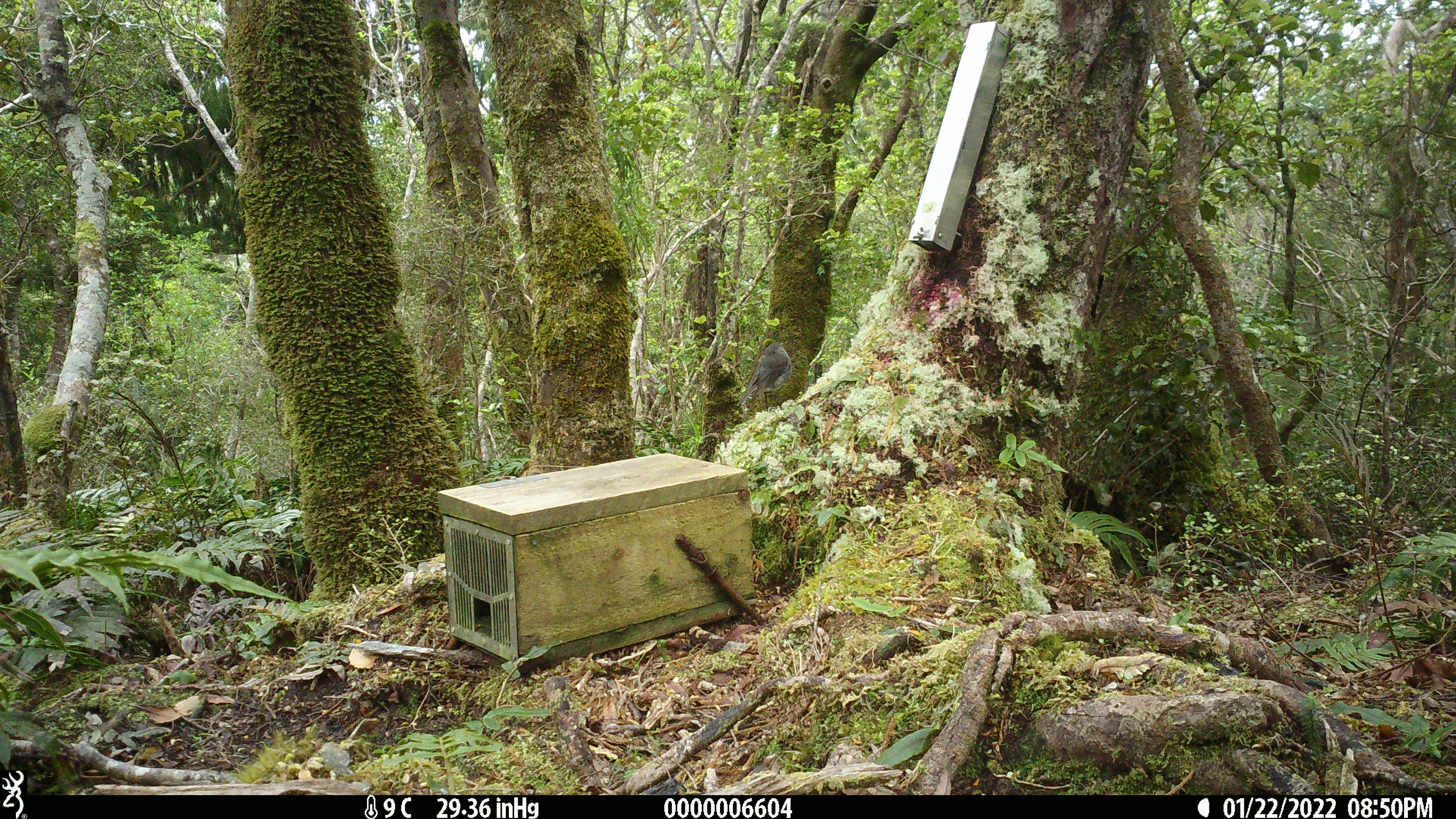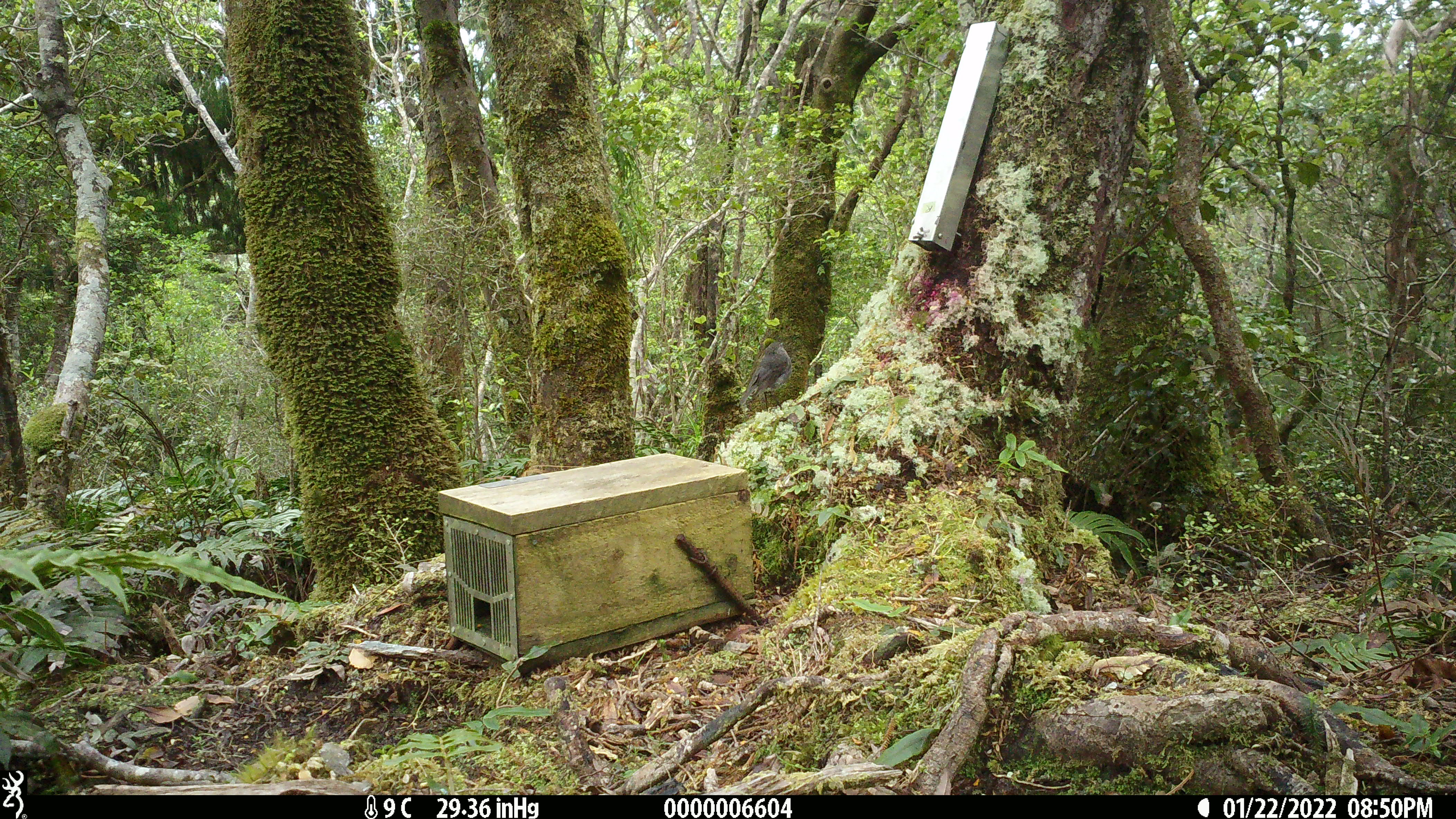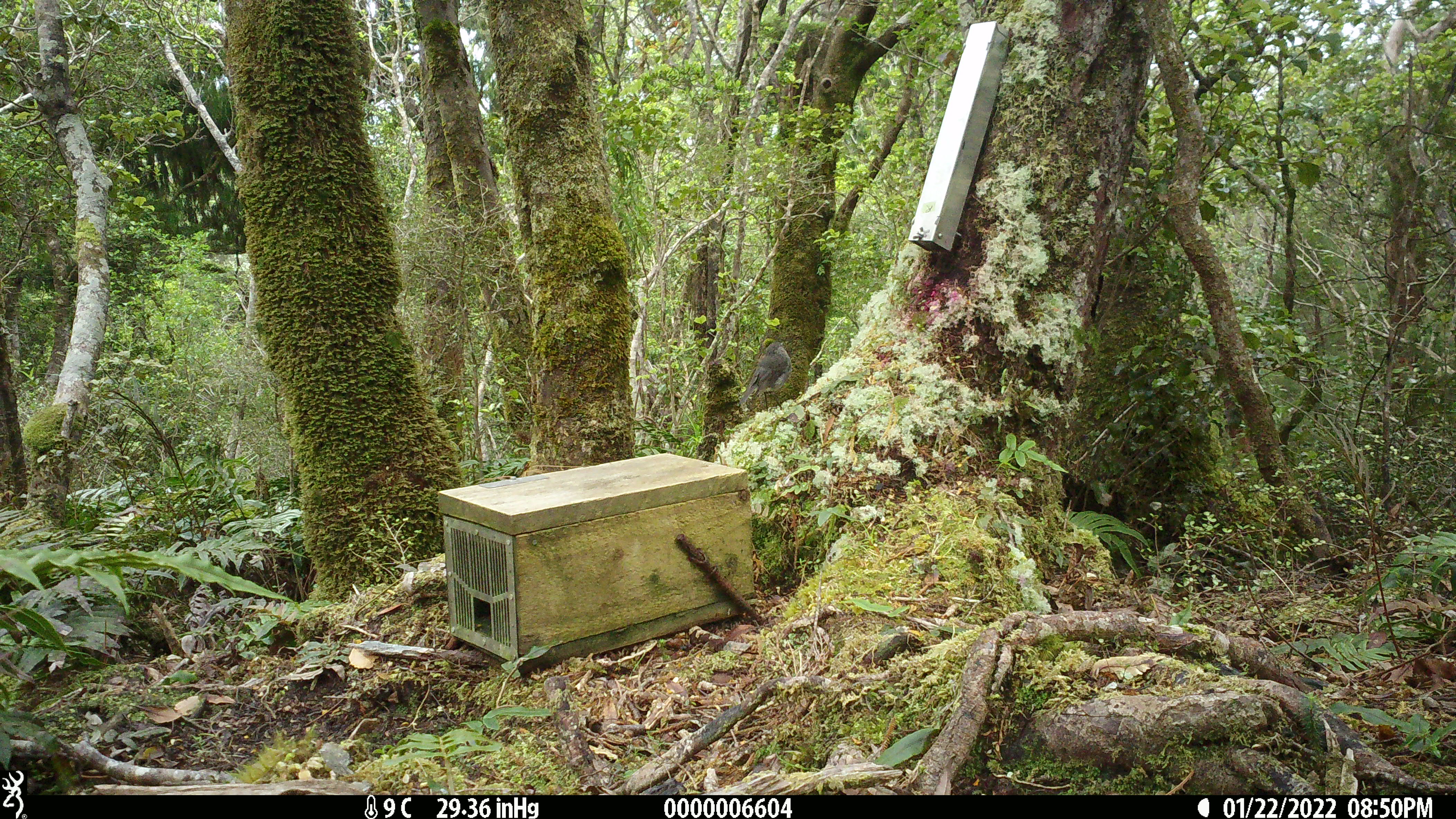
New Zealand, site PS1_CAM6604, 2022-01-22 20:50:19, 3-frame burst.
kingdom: Animalia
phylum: Chordata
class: Aves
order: Passeriformes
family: Petroicidae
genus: Petroica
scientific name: Petroica australis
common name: new zealand robin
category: robin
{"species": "robin (new zealand robin) (Petroica australis)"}